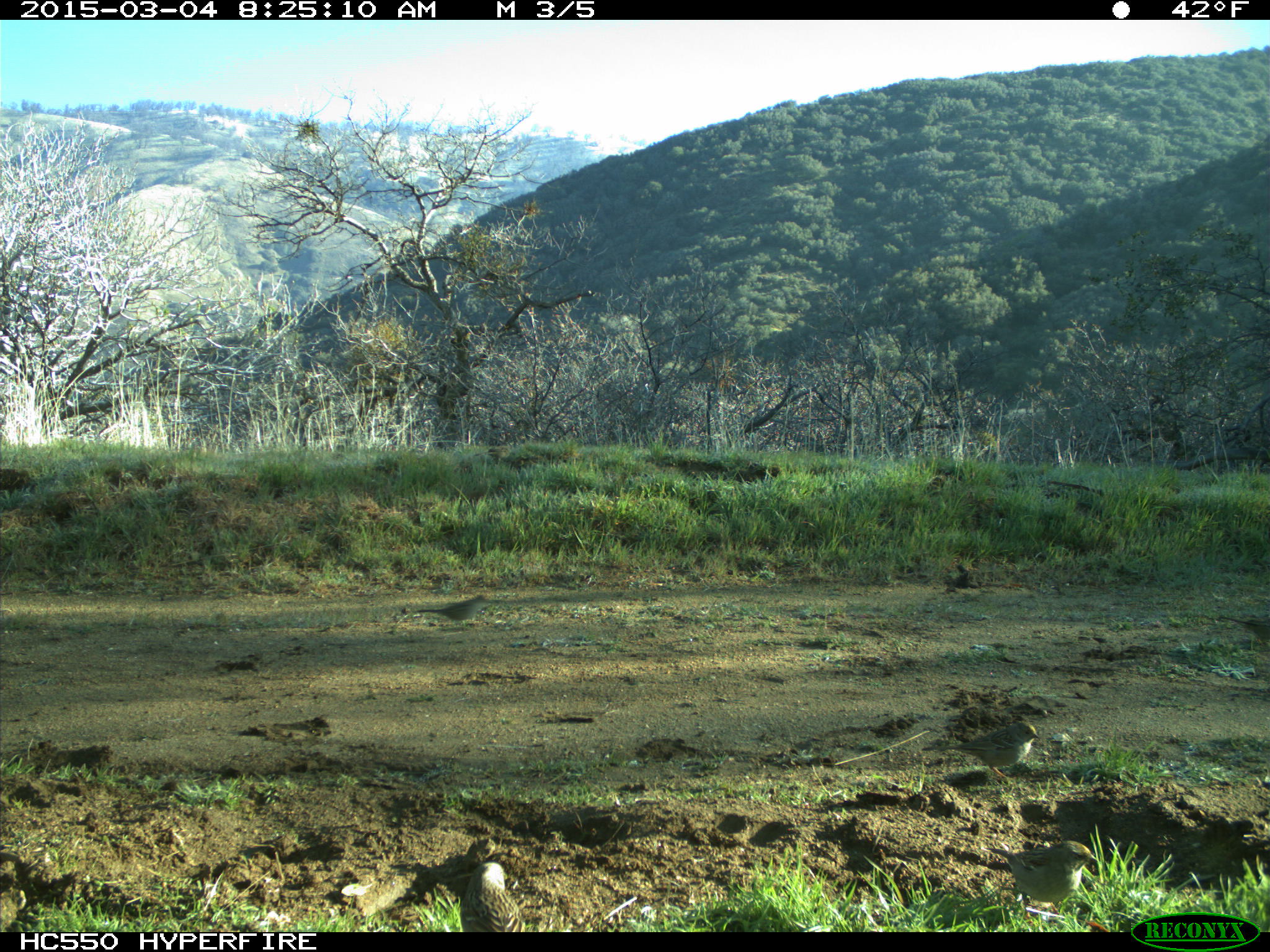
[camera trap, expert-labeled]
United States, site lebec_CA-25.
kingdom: Animalia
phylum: Chordata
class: Aves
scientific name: Aves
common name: birds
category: unidentified bird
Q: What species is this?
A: Unidentified bird (birds) (Aves).